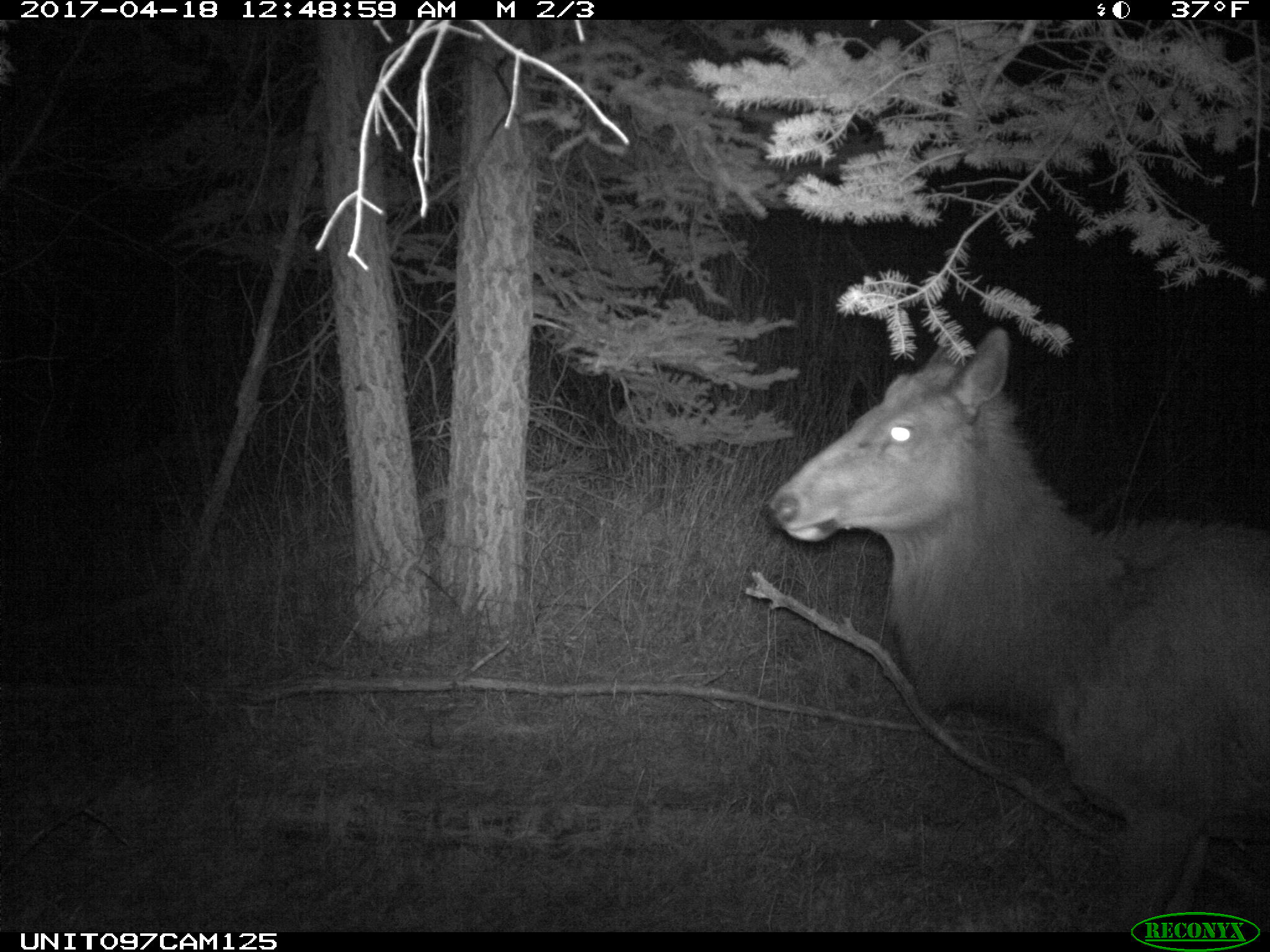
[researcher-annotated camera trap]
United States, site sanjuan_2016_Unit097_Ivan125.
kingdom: Animalia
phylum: Chordata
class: Mammalia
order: Artiodactyla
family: Cervidae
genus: Cervus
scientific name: Cervus elaphus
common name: red deer